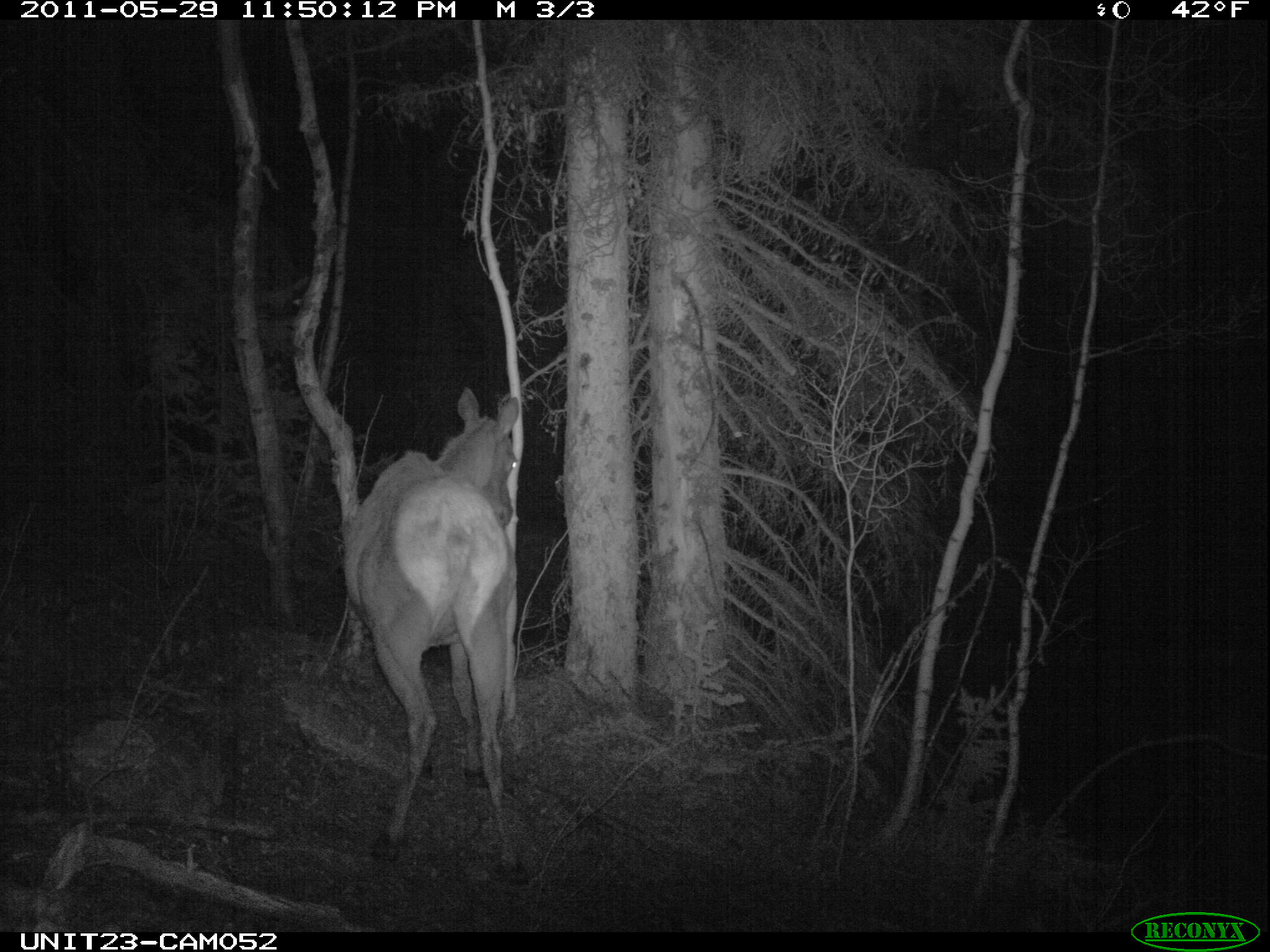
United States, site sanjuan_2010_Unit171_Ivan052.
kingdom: Animalia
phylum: Chordata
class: Mammalia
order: Artiodactyla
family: Cervidae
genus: Cervus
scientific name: Cervus elaphus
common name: red deer